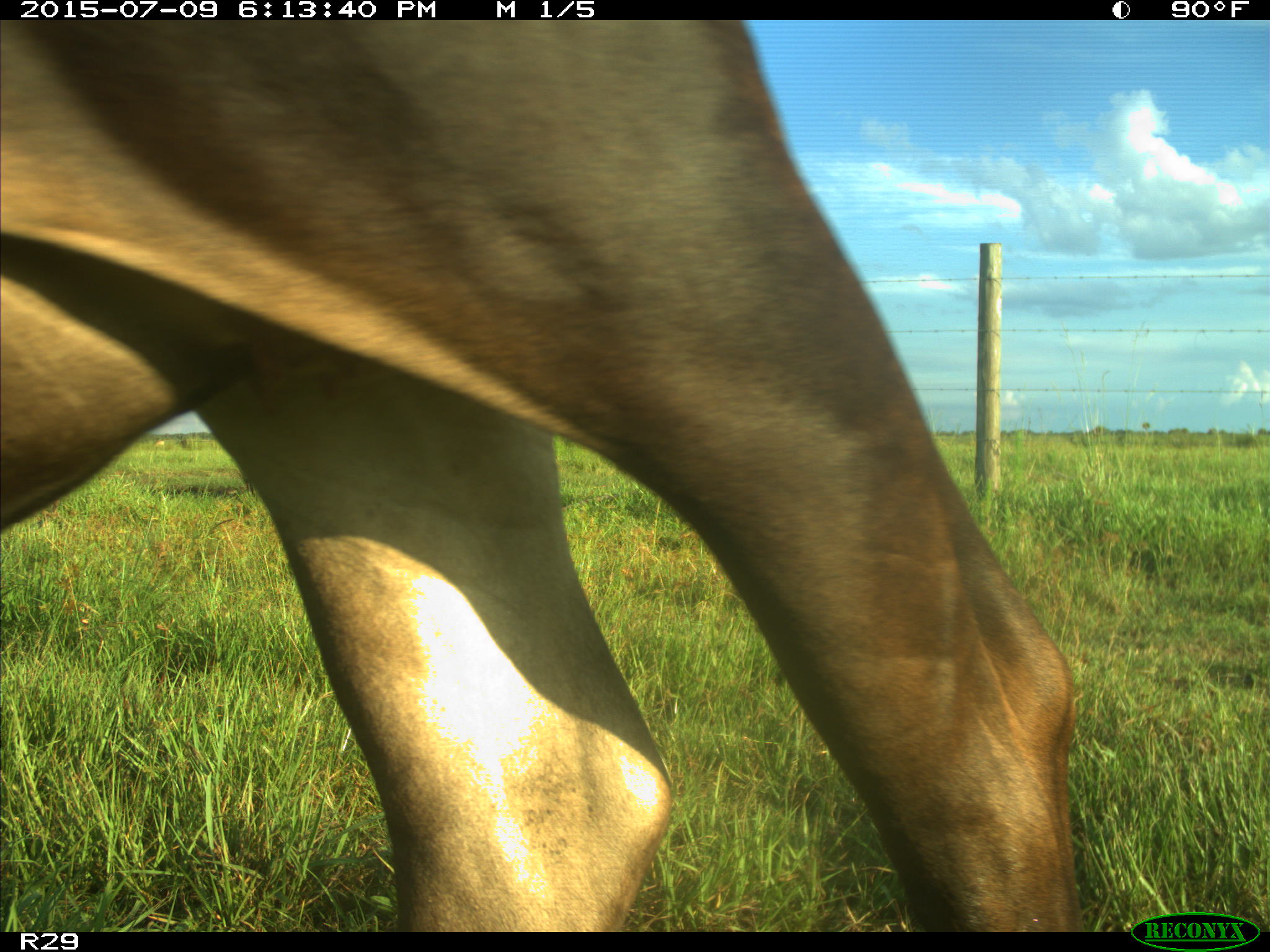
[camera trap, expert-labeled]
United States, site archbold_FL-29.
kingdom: Animalia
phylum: Chordata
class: Mammalia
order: Artiodactyla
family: Bovidae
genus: Bos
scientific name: Bos taurus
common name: domestic cow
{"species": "Bos taurus (domestic cow)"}